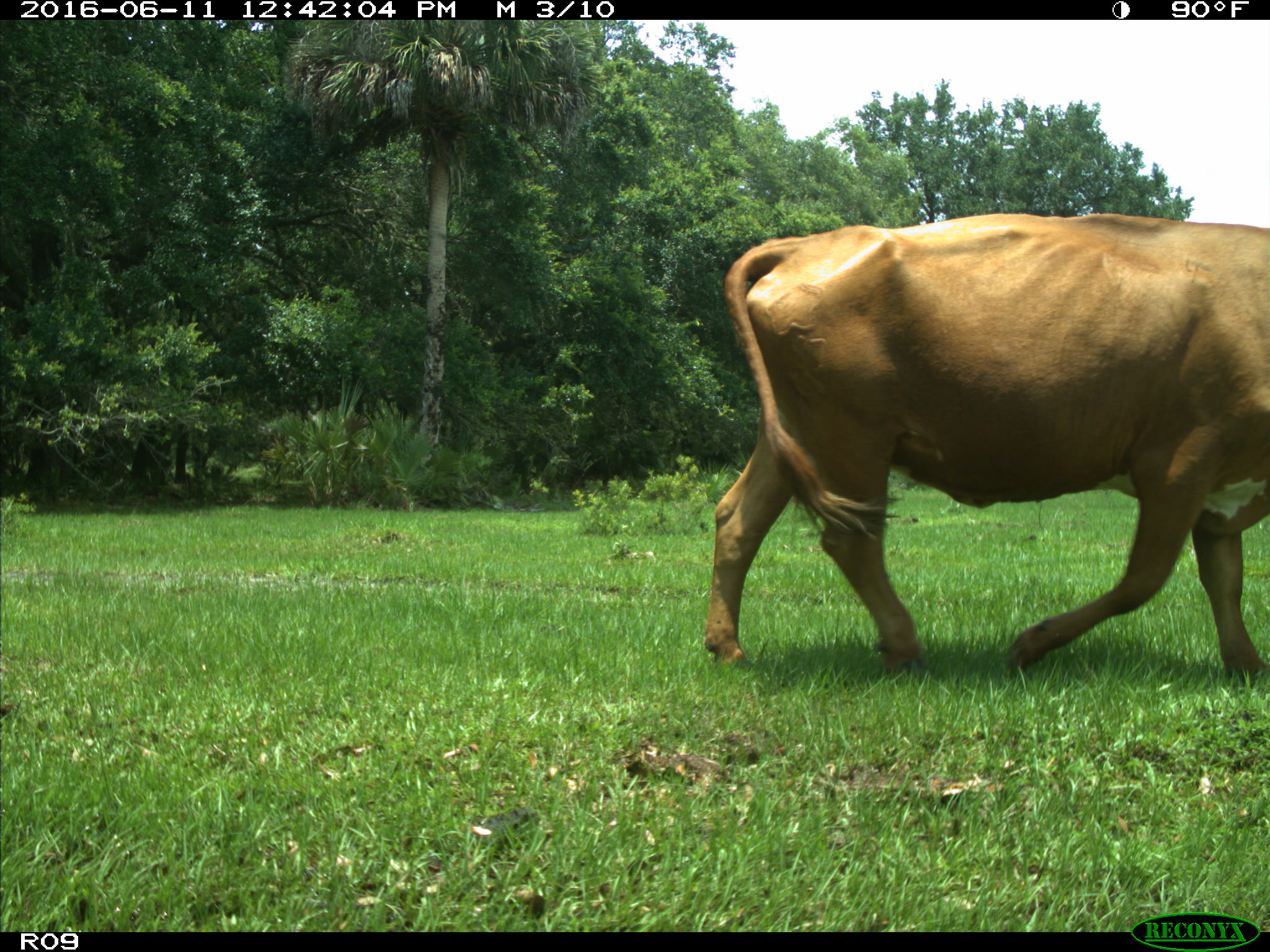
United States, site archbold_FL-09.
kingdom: Animalia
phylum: Chordata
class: Mammalia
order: Artiodactyla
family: Bovidae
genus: Bos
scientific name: Bos taurus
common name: domestic cow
Bos taurus (domestic cow).